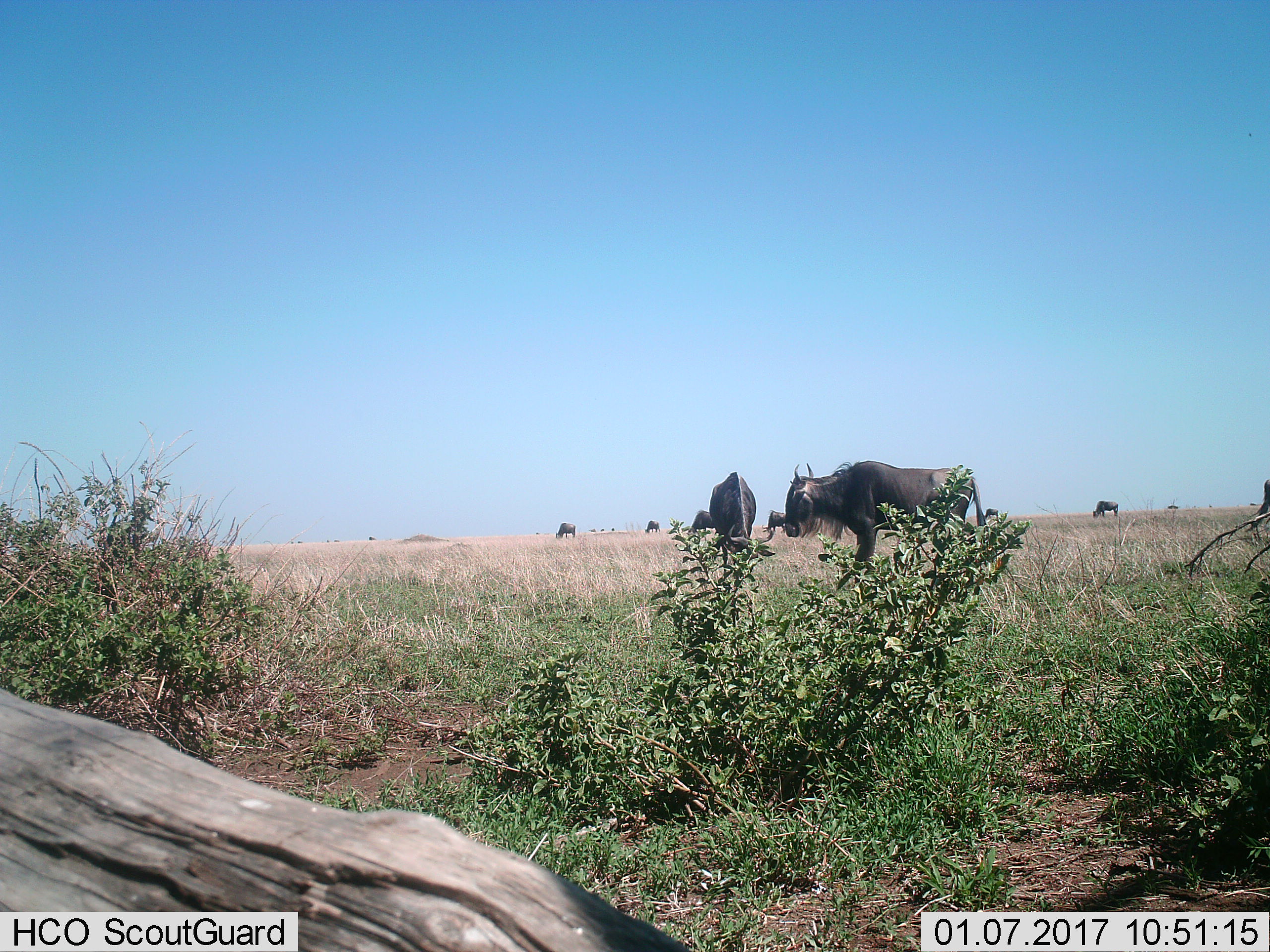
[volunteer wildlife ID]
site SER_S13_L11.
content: unidentified animal